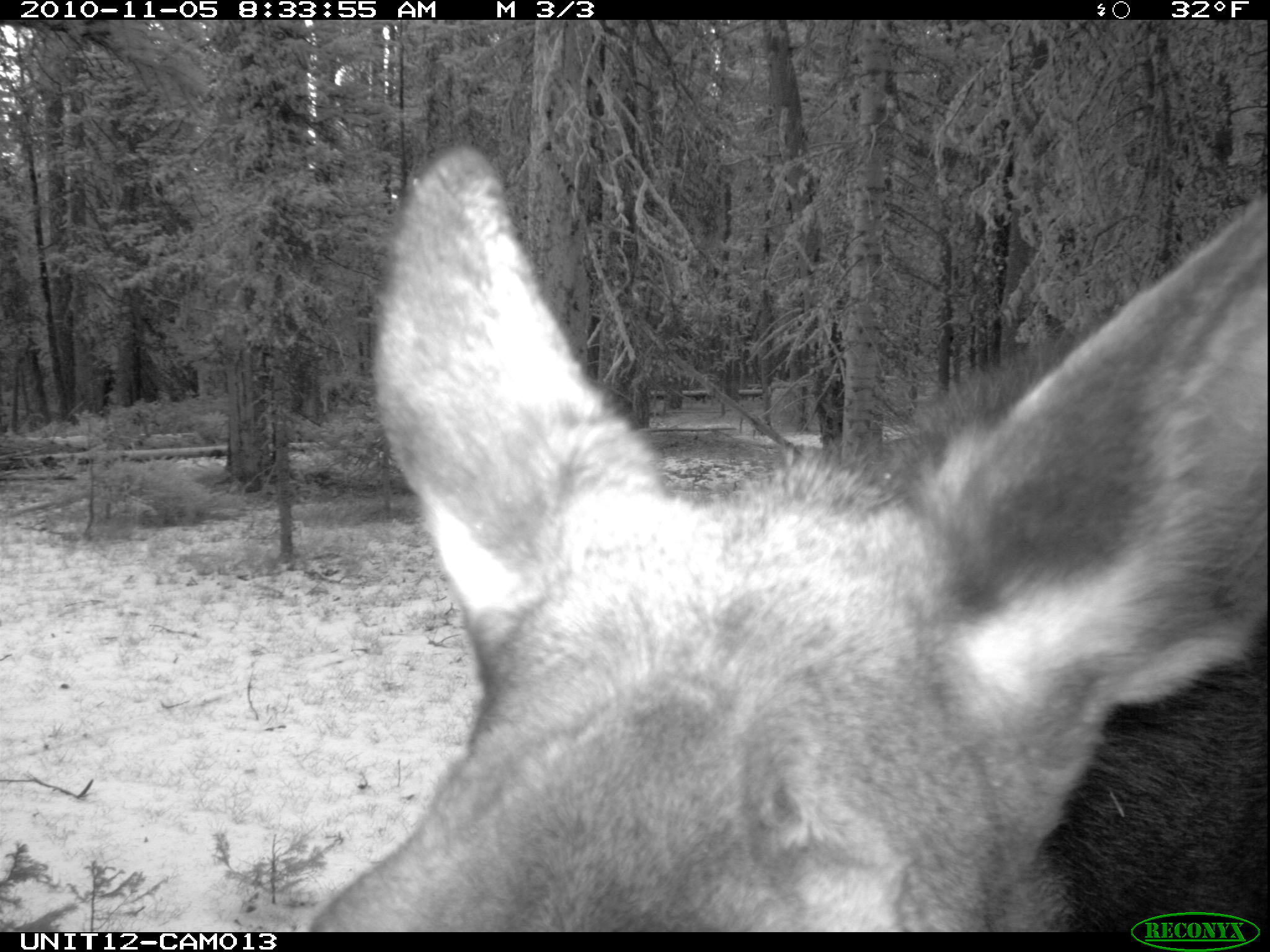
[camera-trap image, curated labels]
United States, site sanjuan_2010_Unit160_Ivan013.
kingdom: Animalia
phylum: Chordata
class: Mammalia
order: Artiodactyla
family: Cervidae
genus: Alces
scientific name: Alces alces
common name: moose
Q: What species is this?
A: Alces alces (moose).